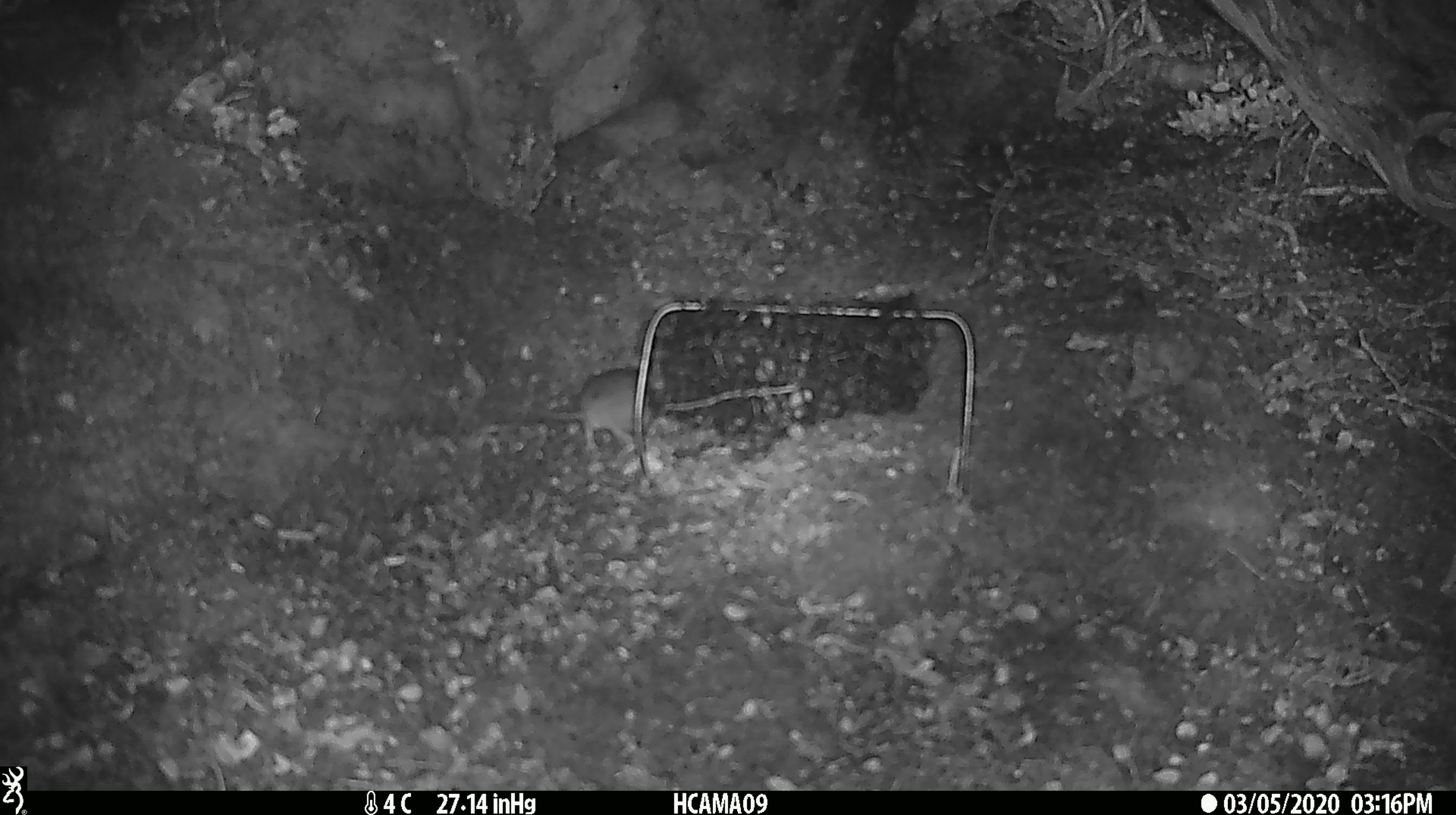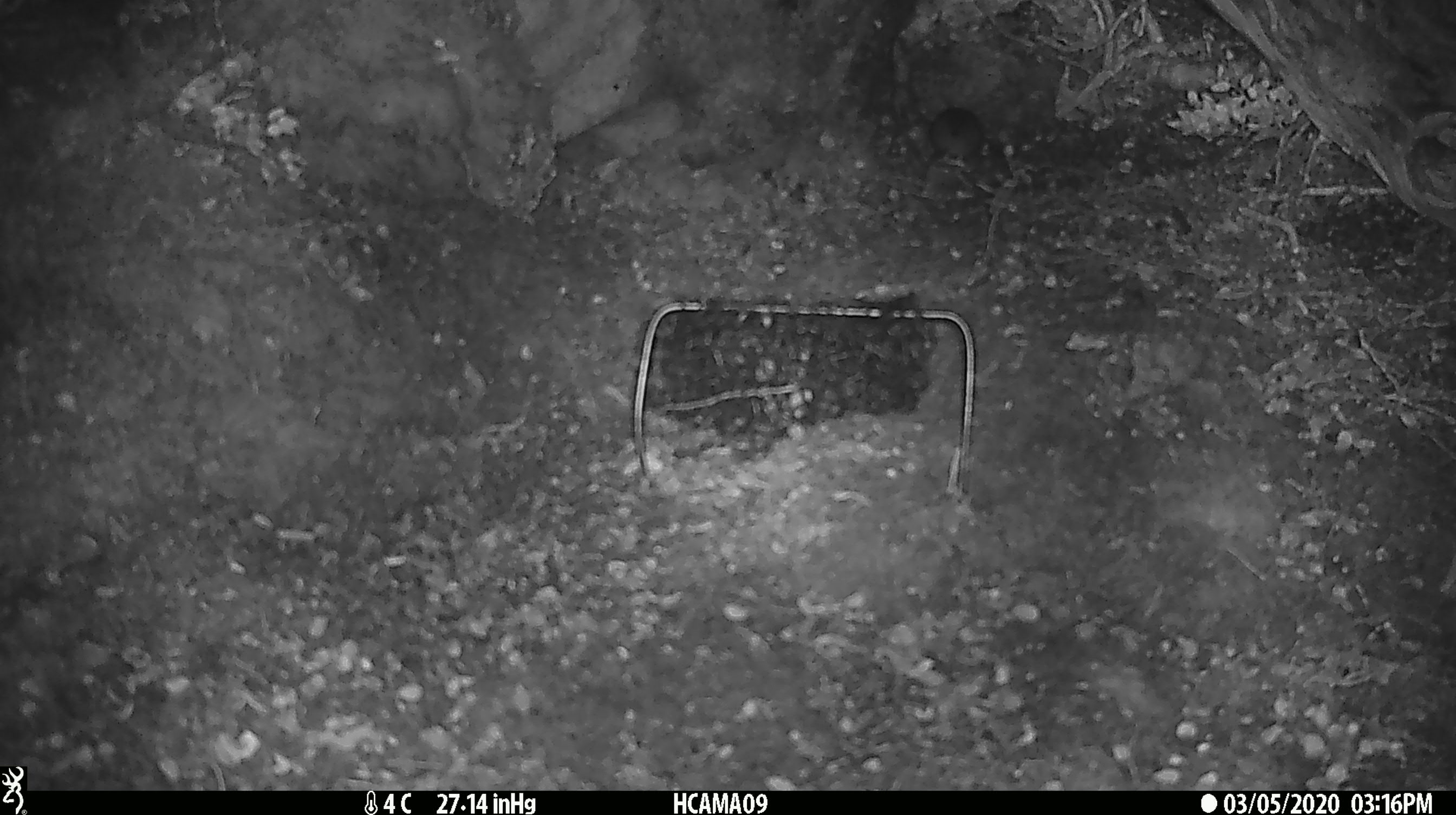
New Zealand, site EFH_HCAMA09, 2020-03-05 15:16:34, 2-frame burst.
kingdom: Animalia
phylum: Chordata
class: Mammalia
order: Rodentia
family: Muridae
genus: Mus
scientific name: Mus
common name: mouse